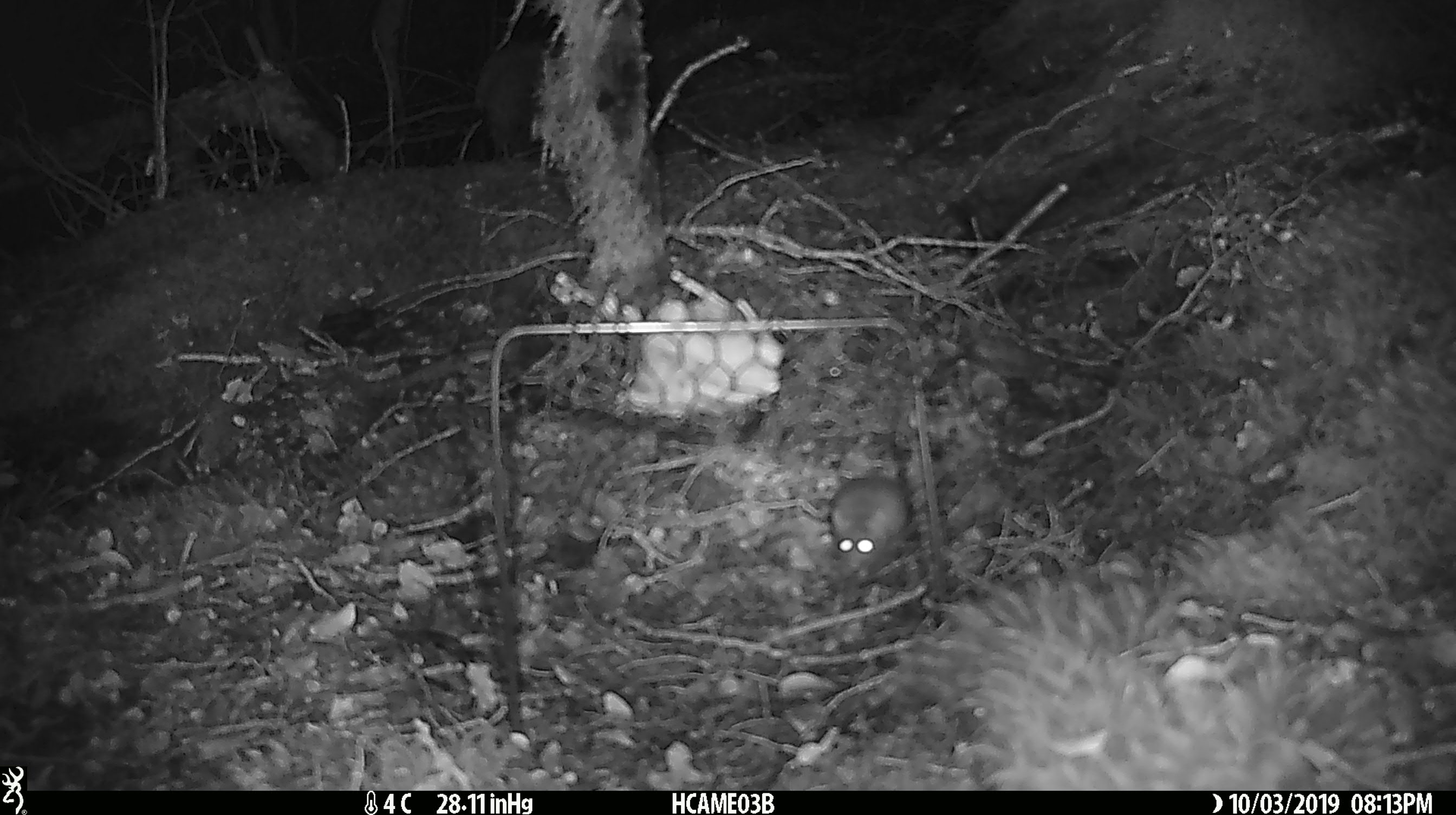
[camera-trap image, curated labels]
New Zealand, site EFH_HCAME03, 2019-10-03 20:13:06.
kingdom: Animalia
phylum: Chordata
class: Mammalia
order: Rodentia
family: Muridae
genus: Mus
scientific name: Mus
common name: mouse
Mouse (Mus).